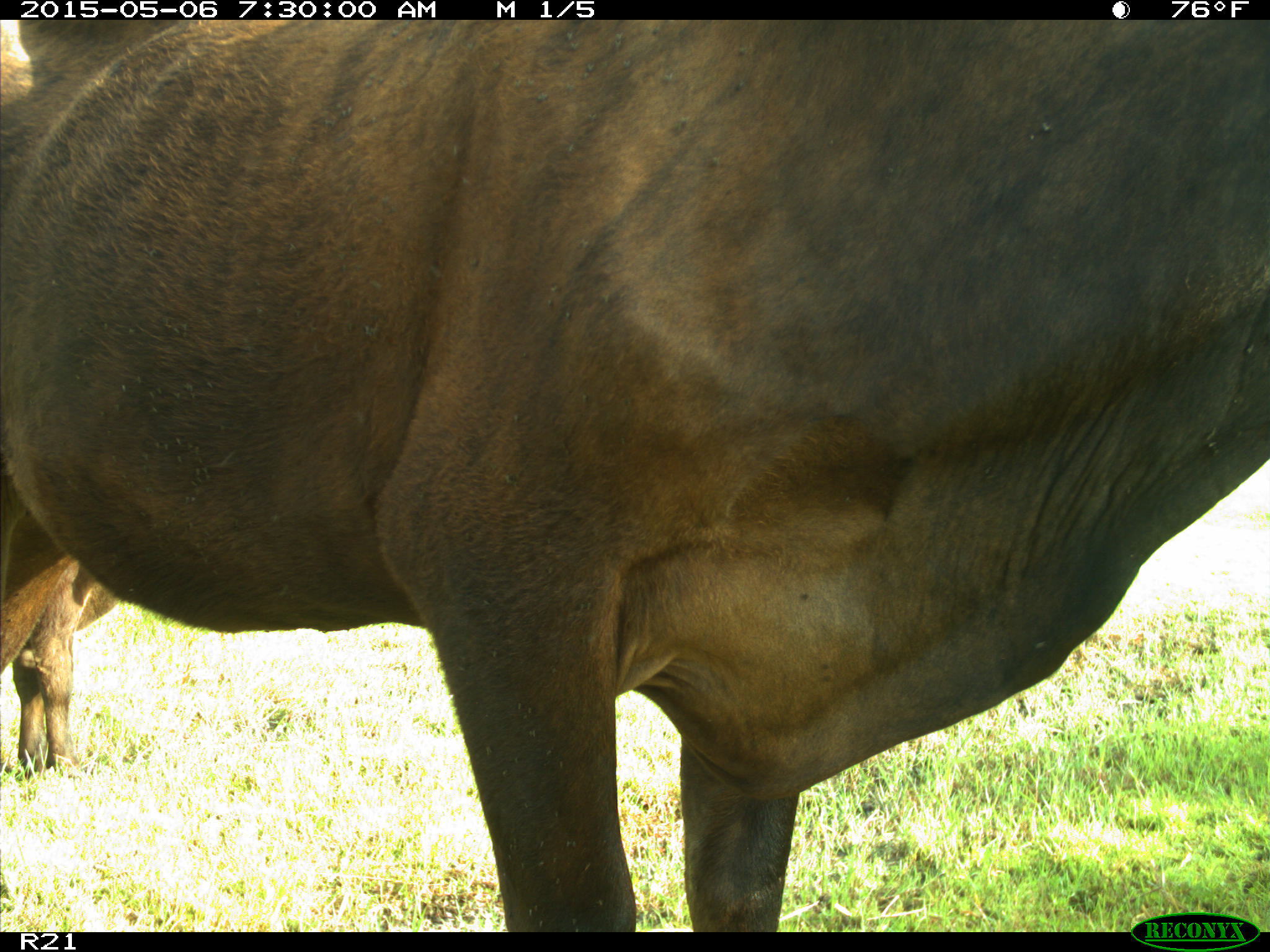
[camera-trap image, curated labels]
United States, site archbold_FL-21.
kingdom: Animalia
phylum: Chordata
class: Mammalia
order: Artiodactyla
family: Bovidae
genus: Bos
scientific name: Bos taurus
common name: domestic cow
Bos taurus (domestic cow).